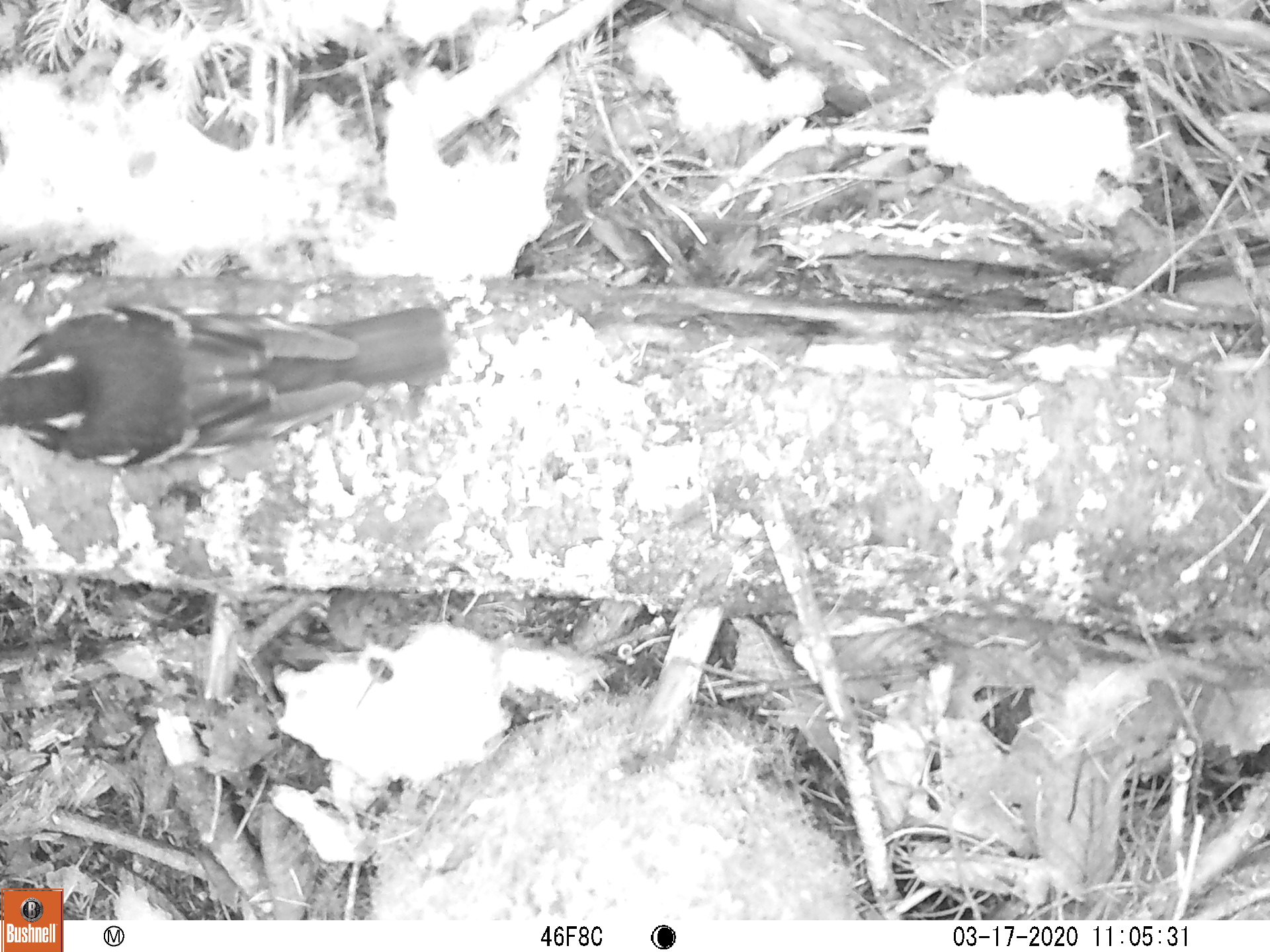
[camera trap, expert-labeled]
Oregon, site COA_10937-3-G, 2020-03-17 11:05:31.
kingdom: Animalia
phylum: Chordata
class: Aves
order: Passeriformes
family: Turdidae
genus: Ixoreus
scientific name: Ixoreus naevius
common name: varied thrush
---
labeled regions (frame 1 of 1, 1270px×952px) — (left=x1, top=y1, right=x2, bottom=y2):
varied thrush: (left=5, top=304, right=450, bottom=476)